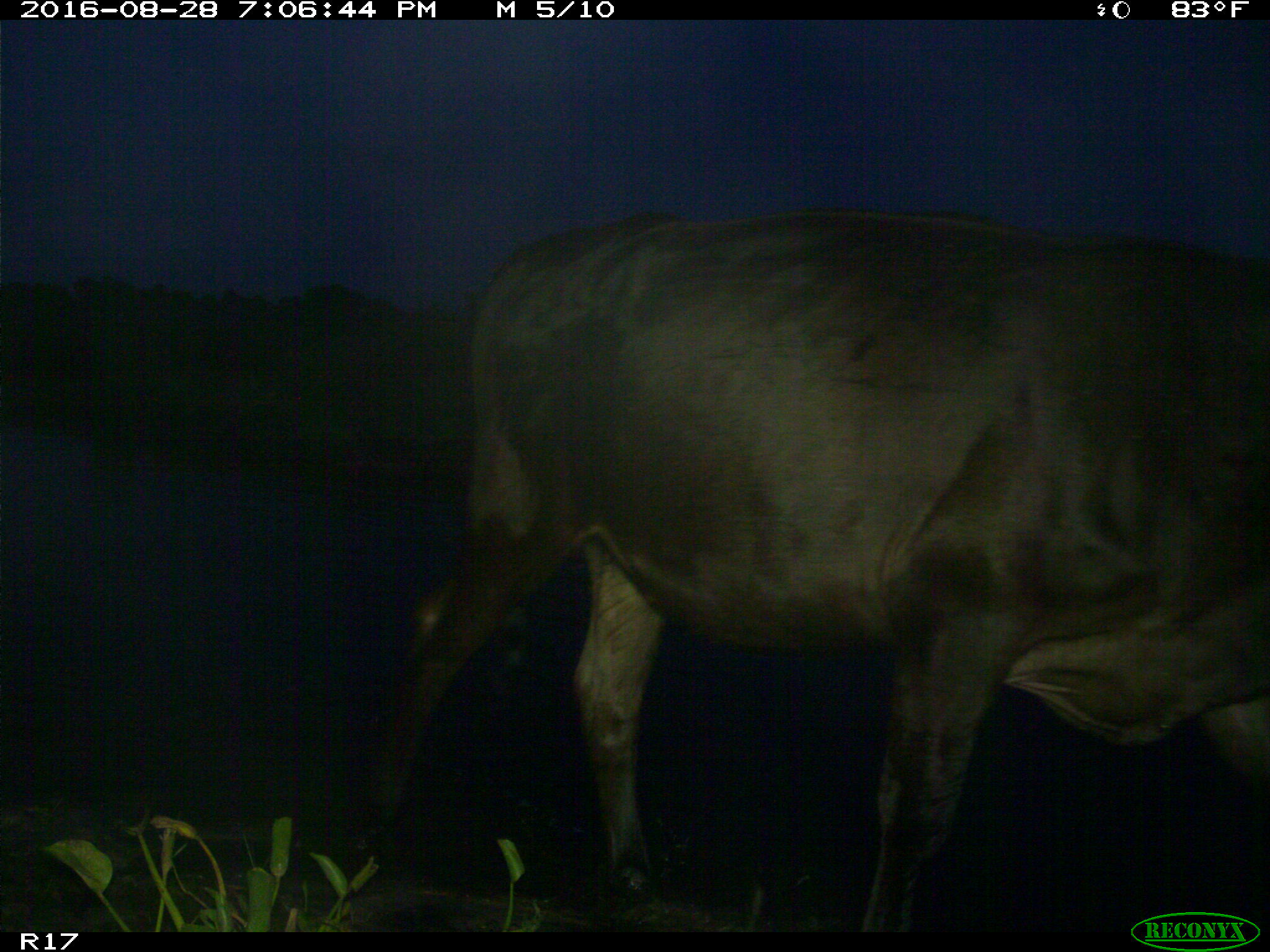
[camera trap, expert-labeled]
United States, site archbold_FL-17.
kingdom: Animalia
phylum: Chordata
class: Mammalia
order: Artiodactyla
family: Bovidae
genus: Bos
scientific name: Bos taurus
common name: domestic cow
Bos taurus (domestic cow).